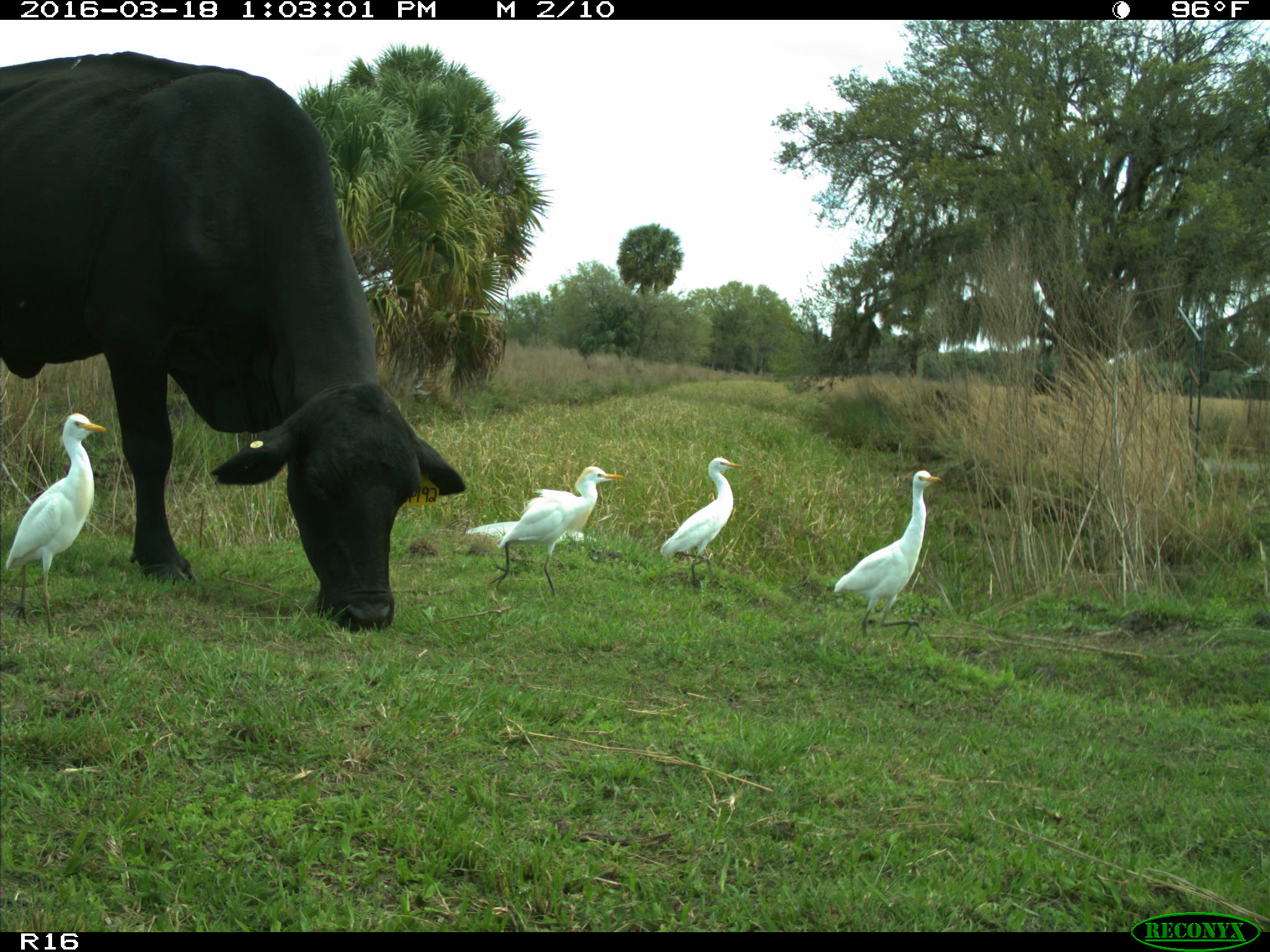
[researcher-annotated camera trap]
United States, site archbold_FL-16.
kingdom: Animalia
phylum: Chordata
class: Mammalia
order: Artiodactyla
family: Bovidae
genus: Bos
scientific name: Bos taurus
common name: domestic cow